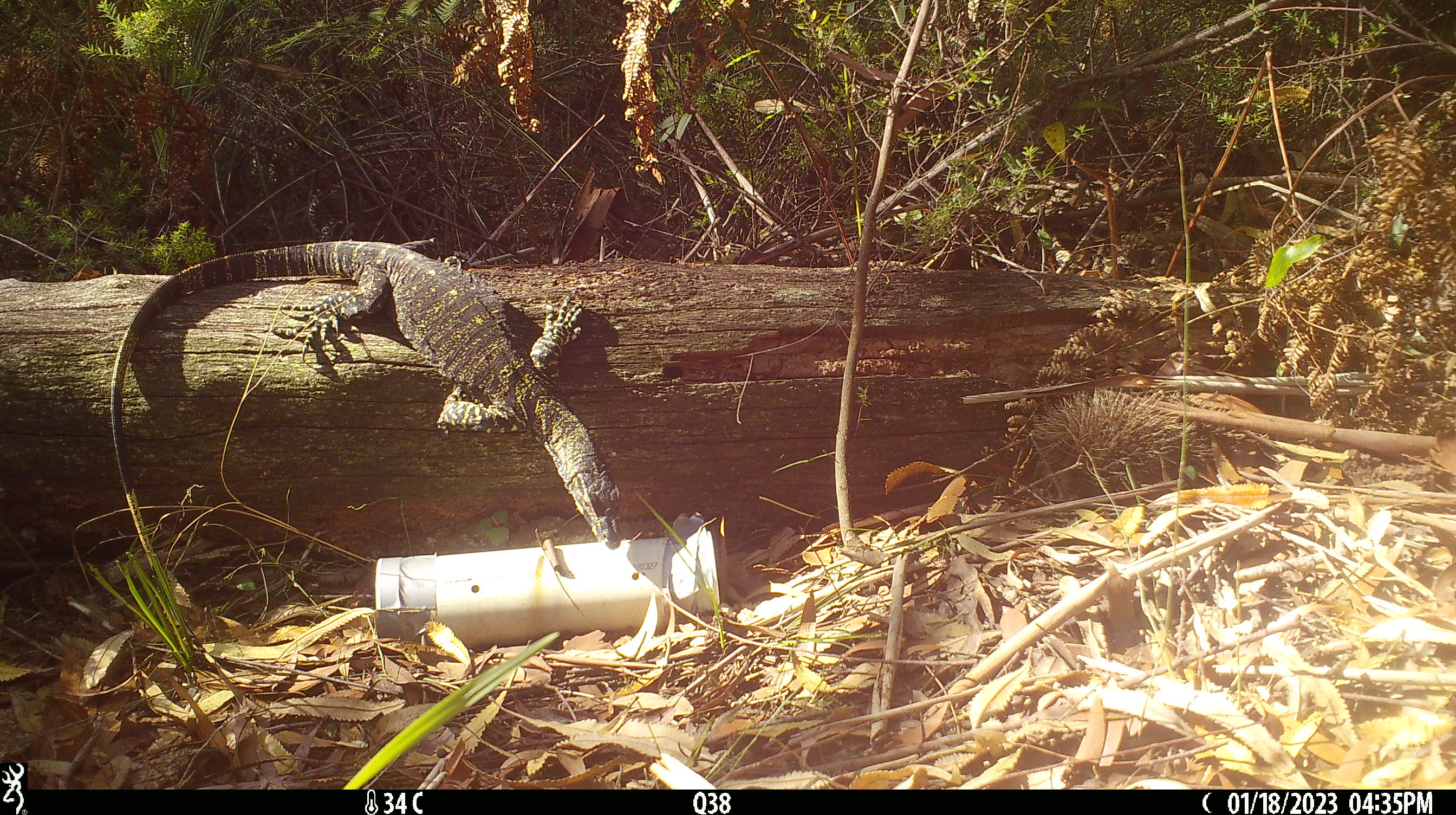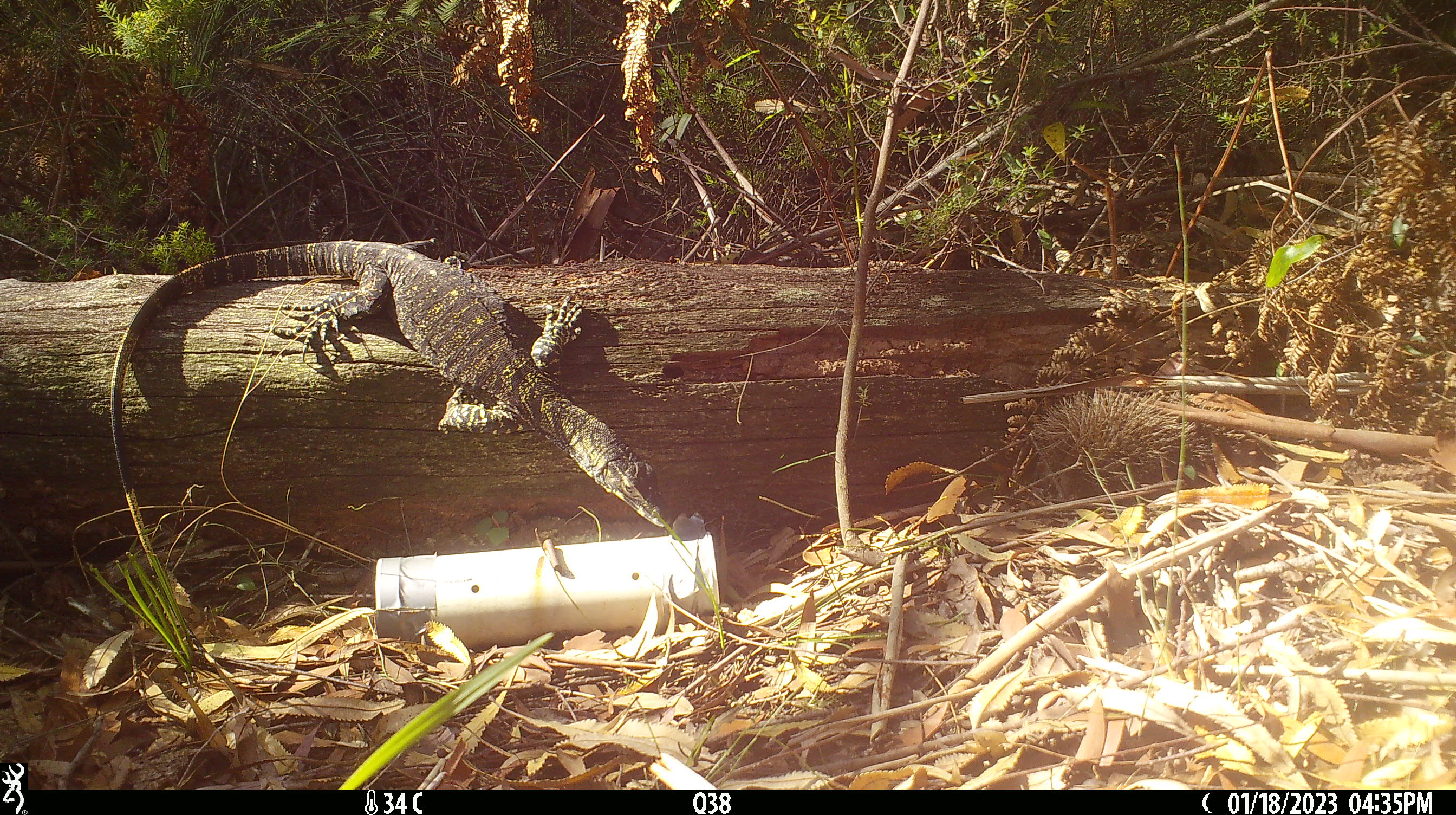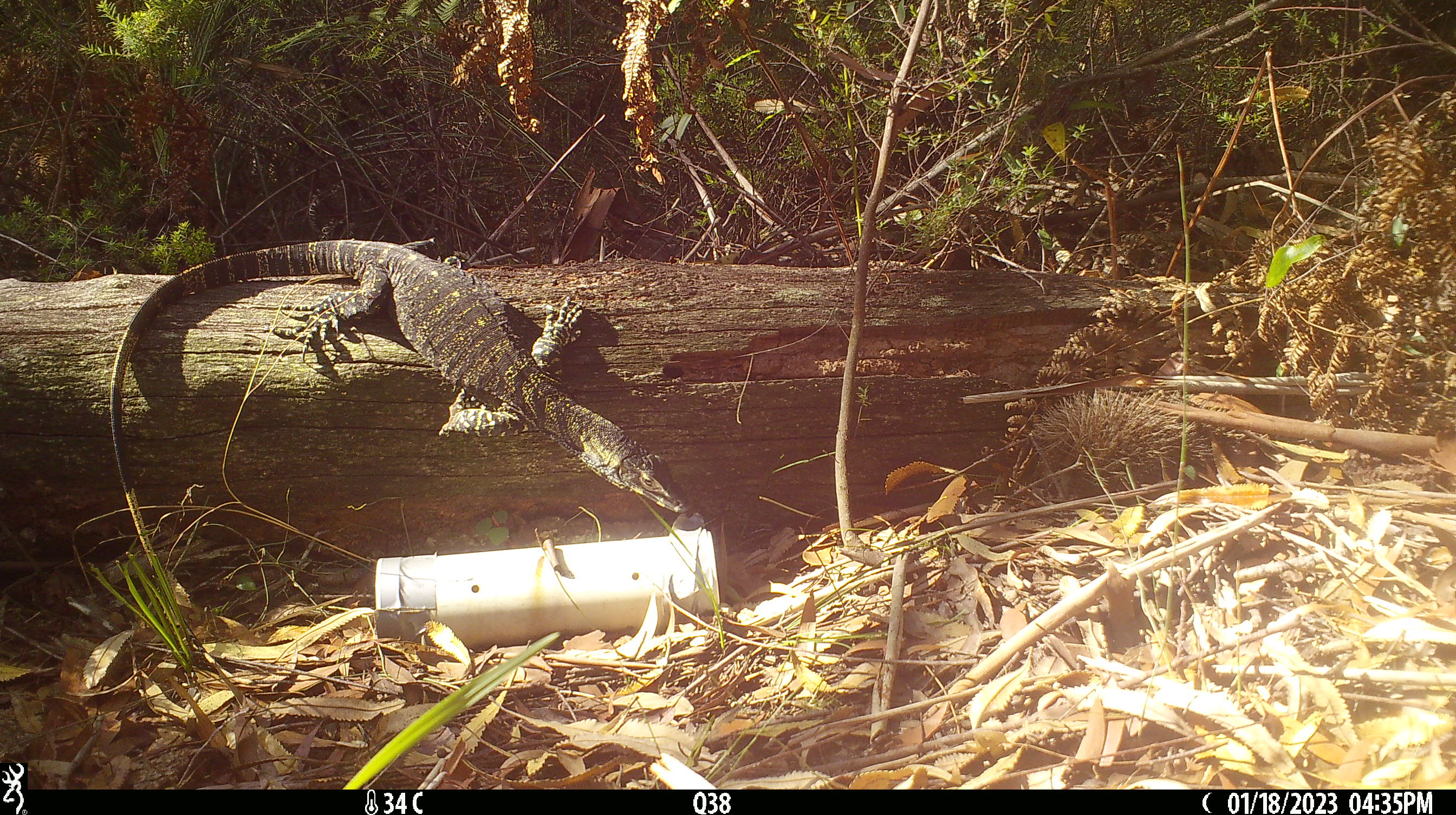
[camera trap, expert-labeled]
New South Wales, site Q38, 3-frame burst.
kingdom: Animalia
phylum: Chordata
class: Reptilia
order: Squamata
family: Varanidae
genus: Varanus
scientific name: Varanus varius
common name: lace monitor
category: goanna